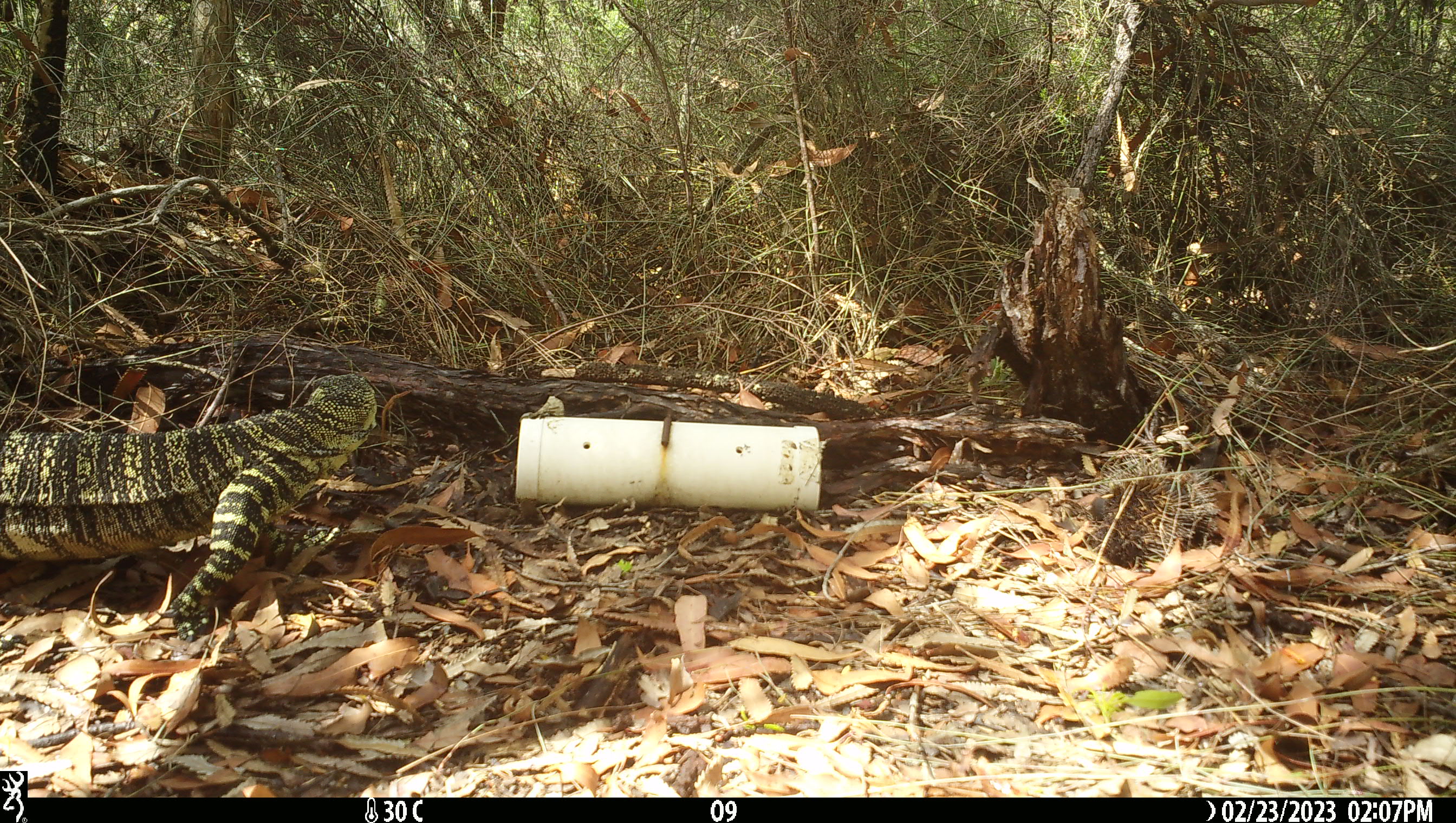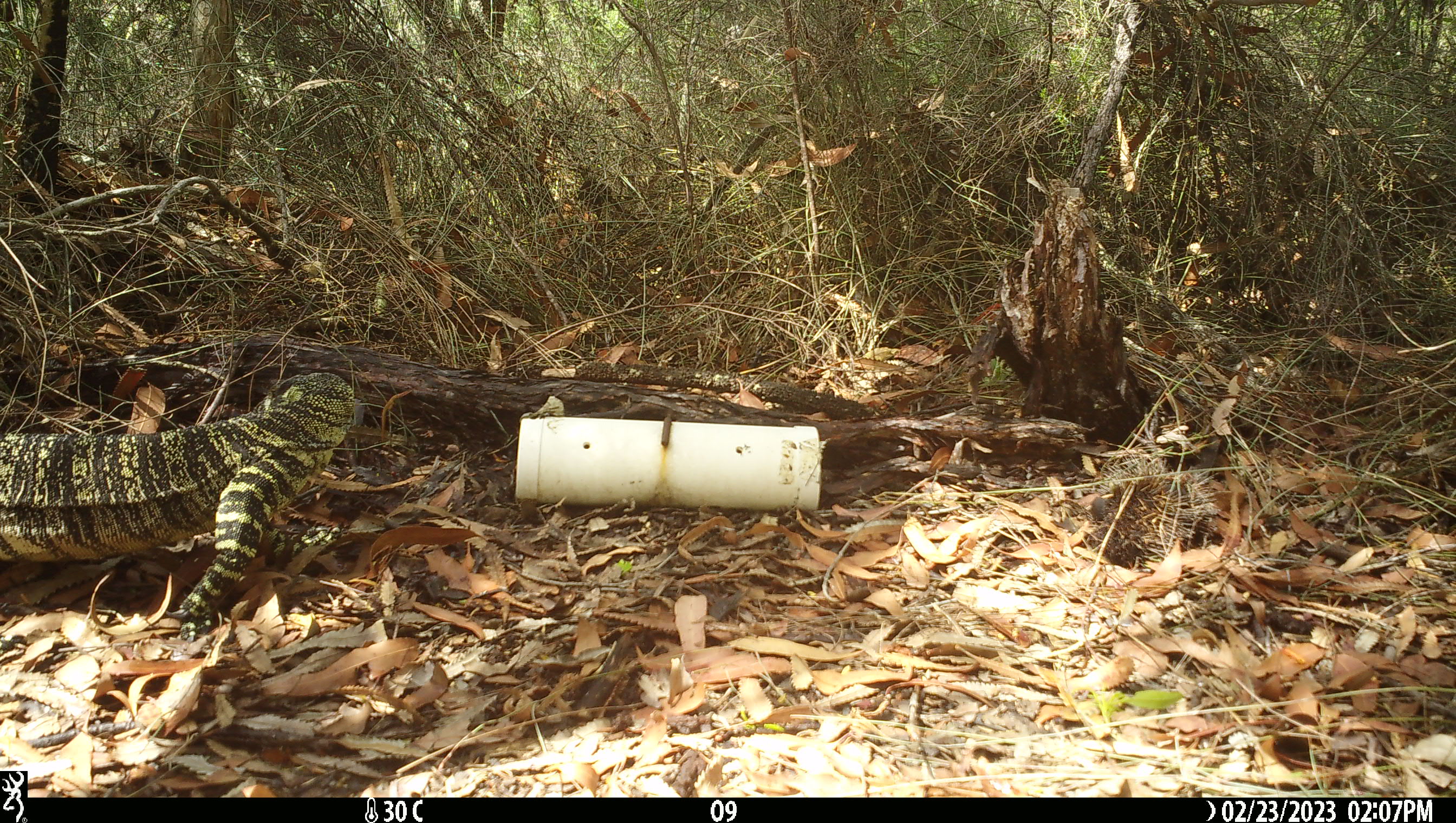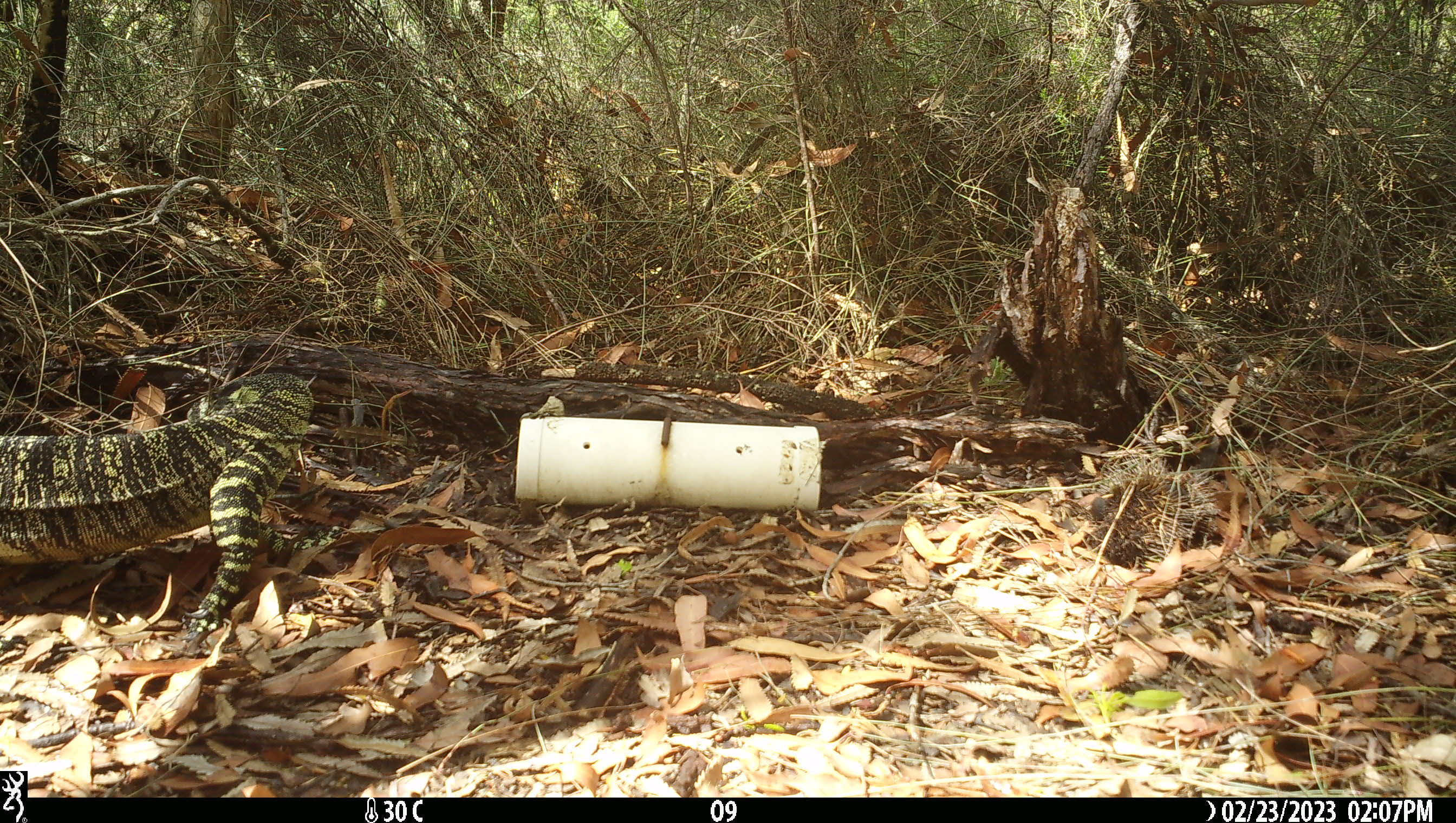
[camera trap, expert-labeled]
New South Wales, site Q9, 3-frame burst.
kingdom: Animalia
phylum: Chordata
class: Reptilia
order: Squamata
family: Varanidae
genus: Varanus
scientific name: Varanus varius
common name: lace monitor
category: goanna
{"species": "goanna (lace monitor) (Varanus varius)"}